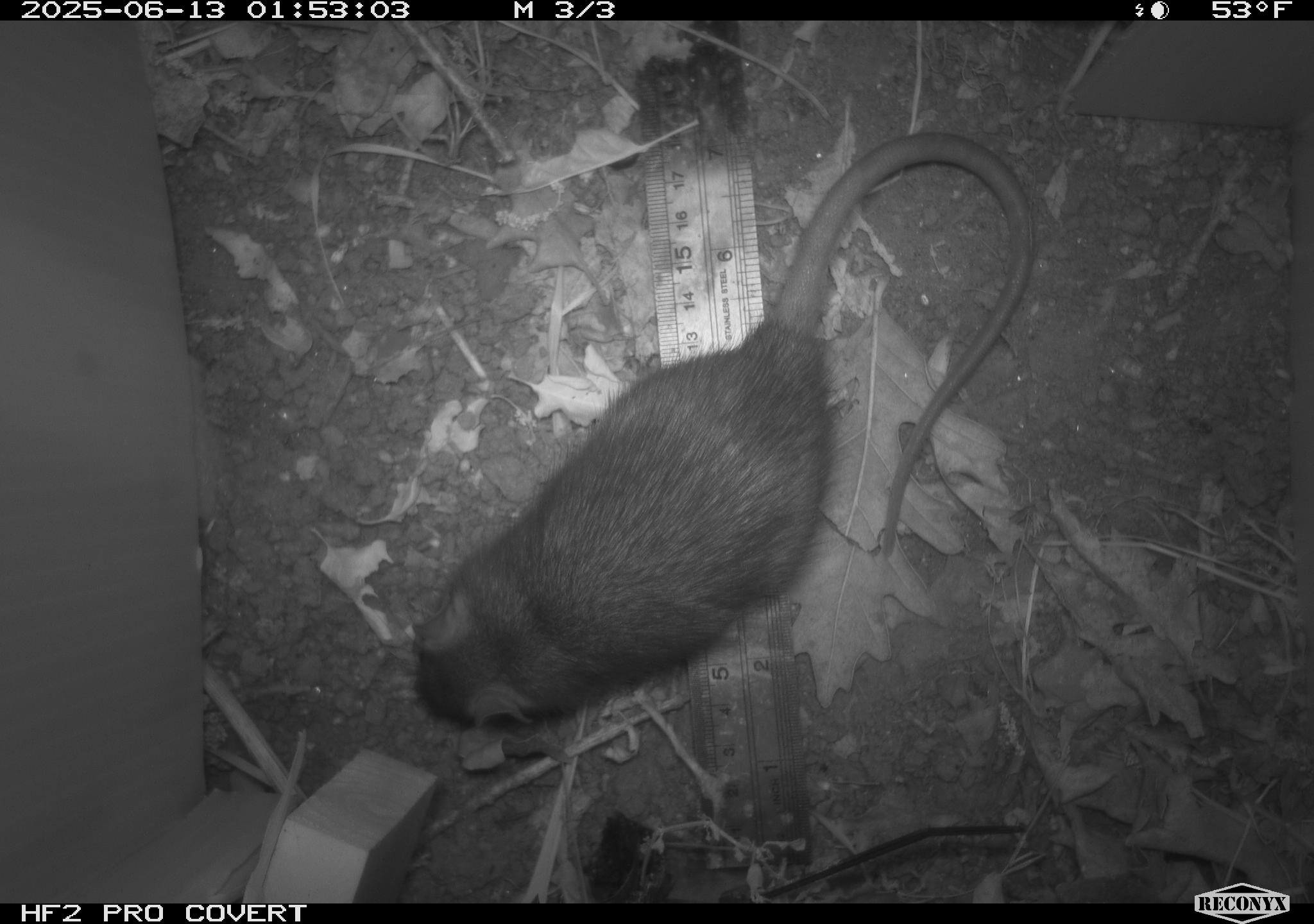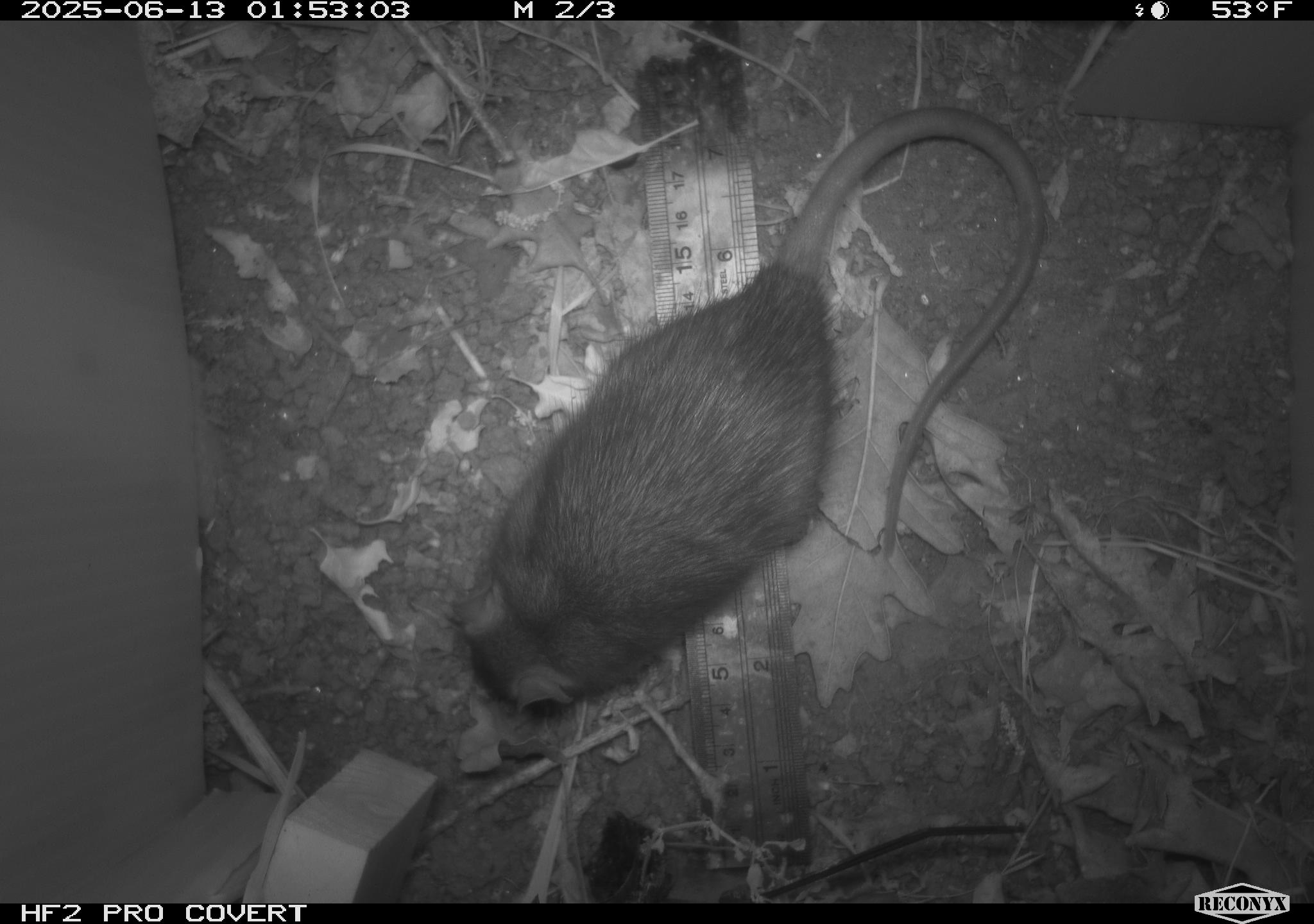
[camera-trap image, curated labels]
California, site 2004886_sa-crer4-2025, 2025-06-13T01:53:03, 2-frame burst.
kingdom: Animalia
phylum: Chordata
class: Mammalia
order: Rodentia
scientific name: Rodentia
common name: rodent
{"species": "rodent (Rodentia)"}